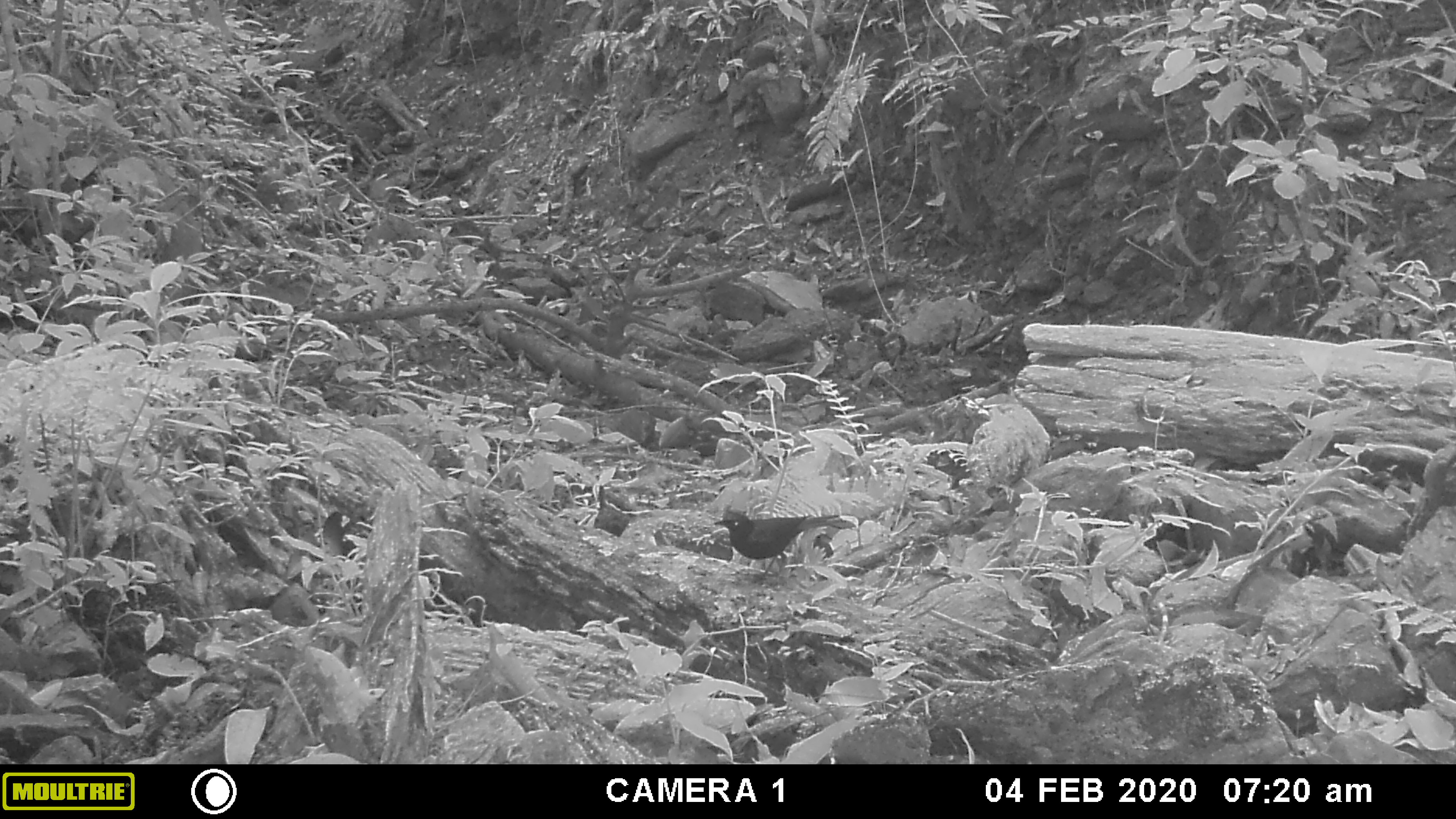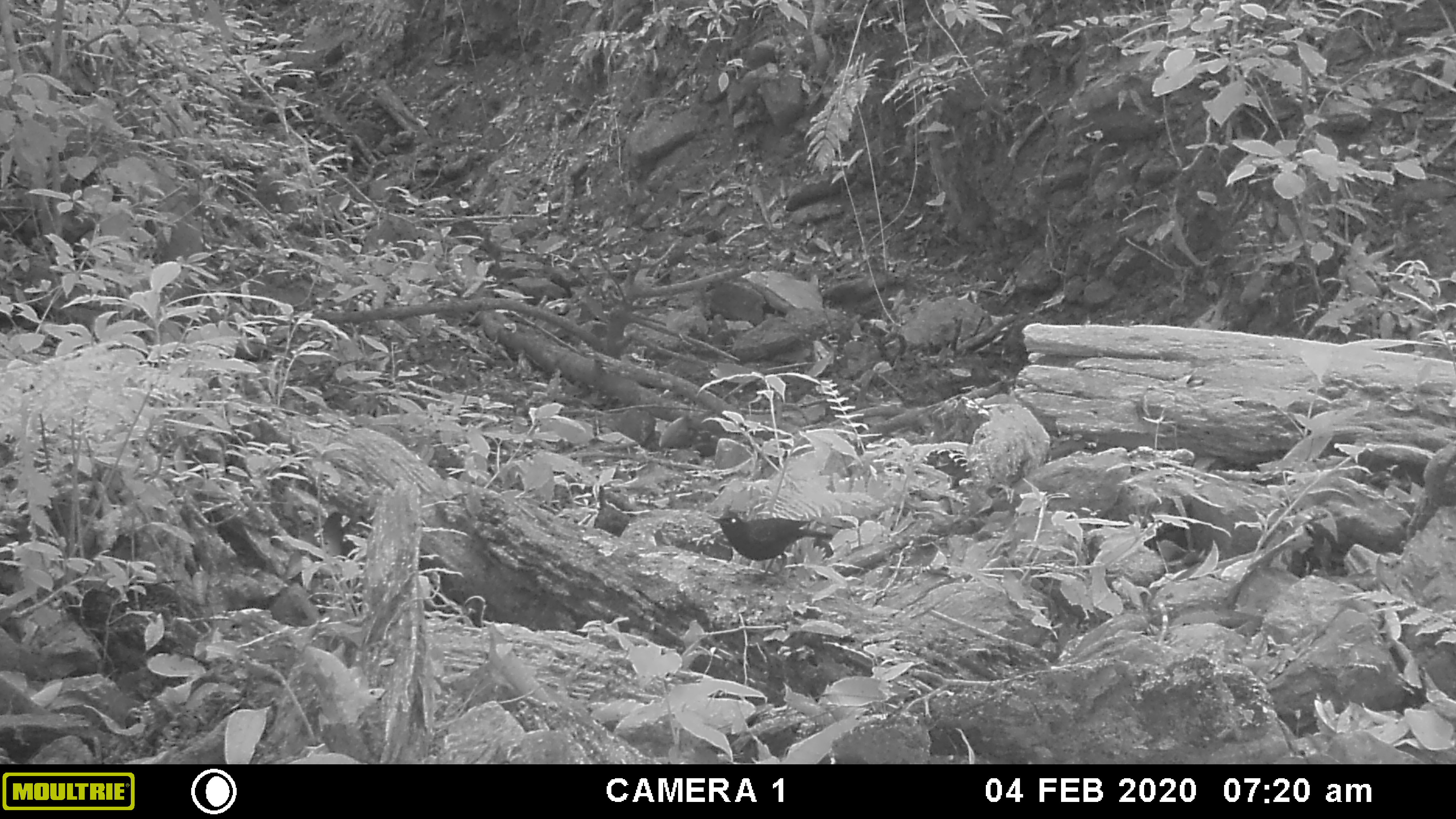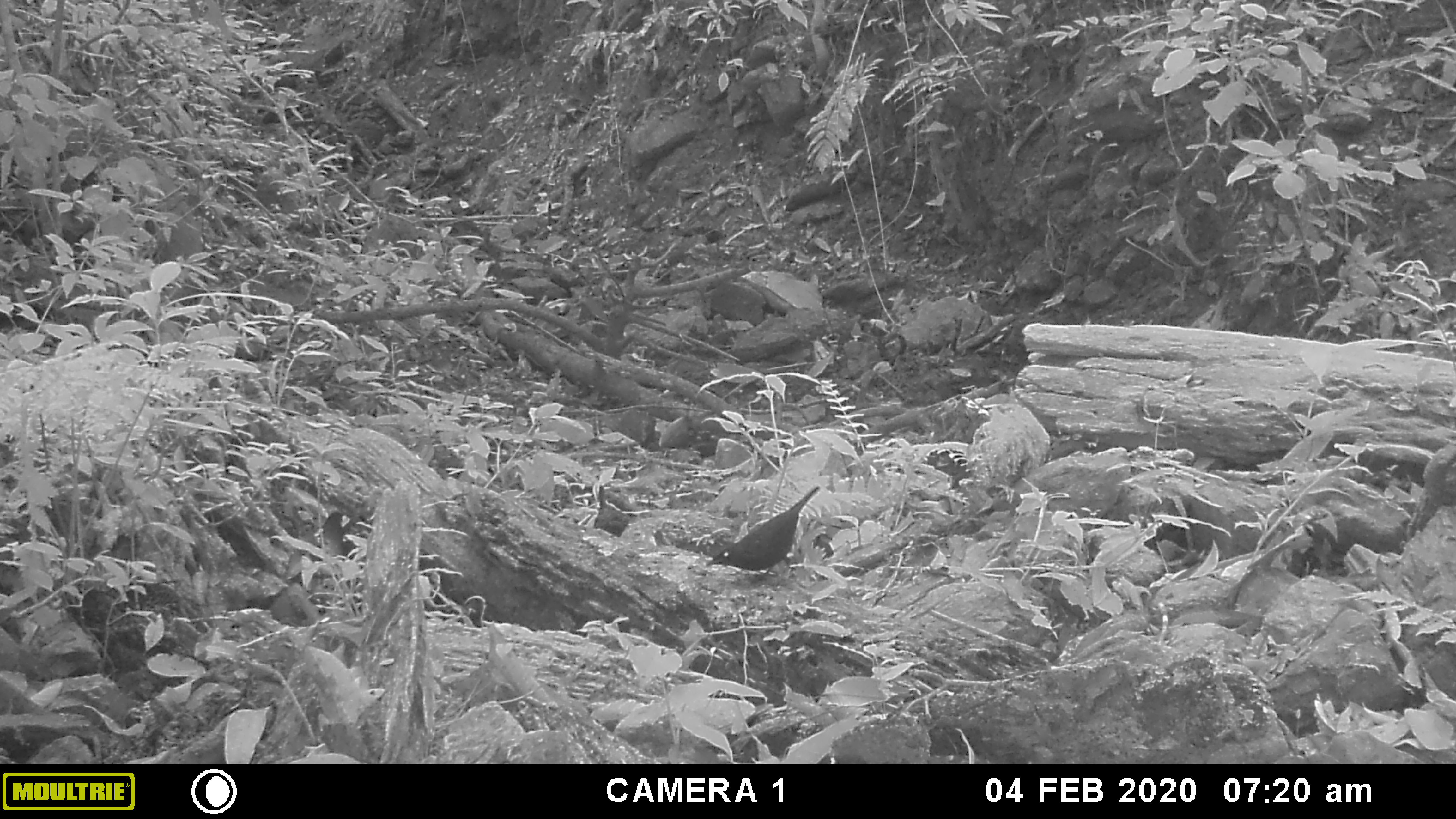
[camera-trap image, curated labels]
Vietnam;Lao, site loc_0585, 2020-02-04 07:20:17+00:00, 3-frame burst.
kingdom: Animalia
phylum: Chordata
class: Aves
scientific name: Aves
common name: bird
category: unidentified bird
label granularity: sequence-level